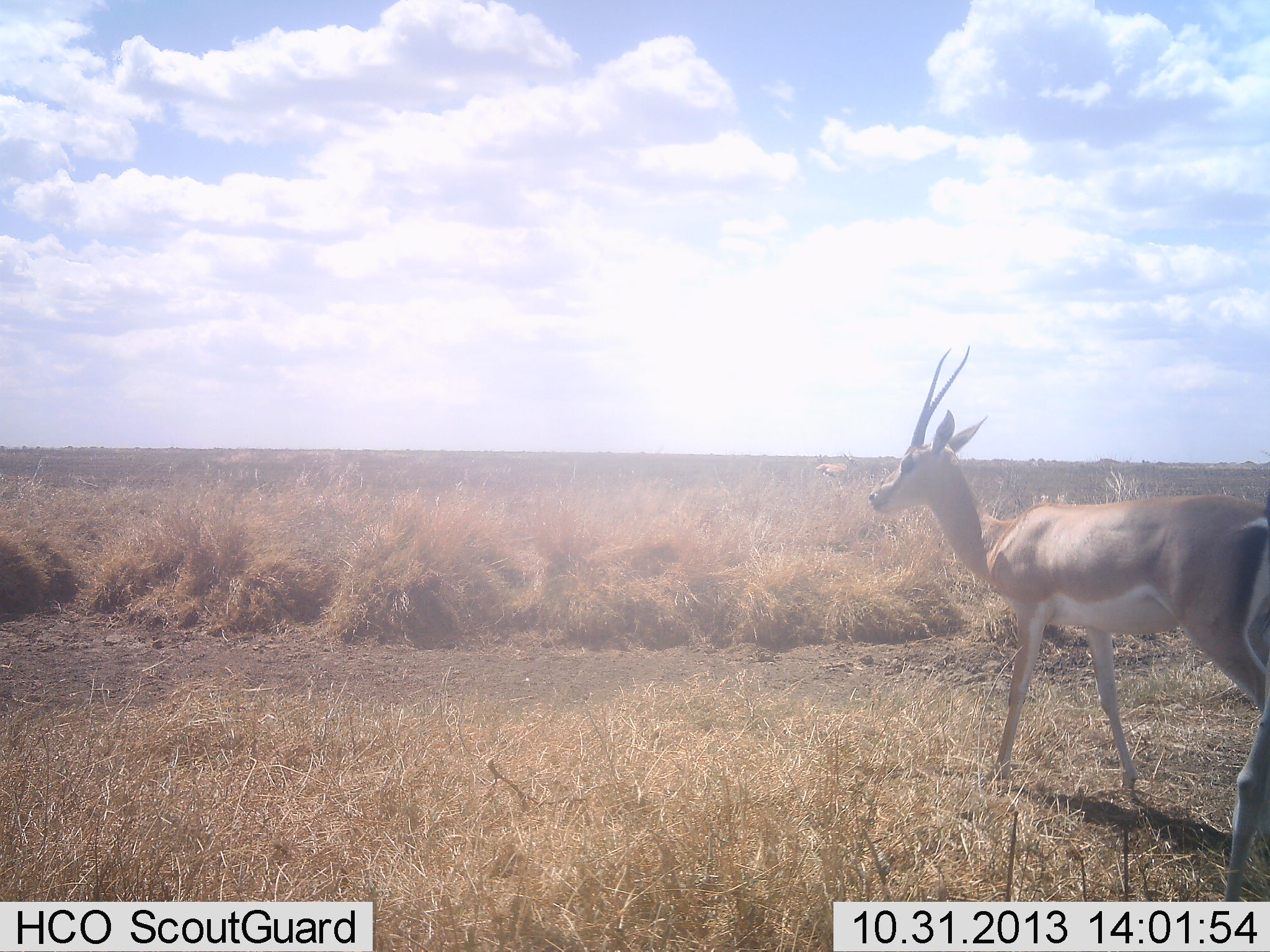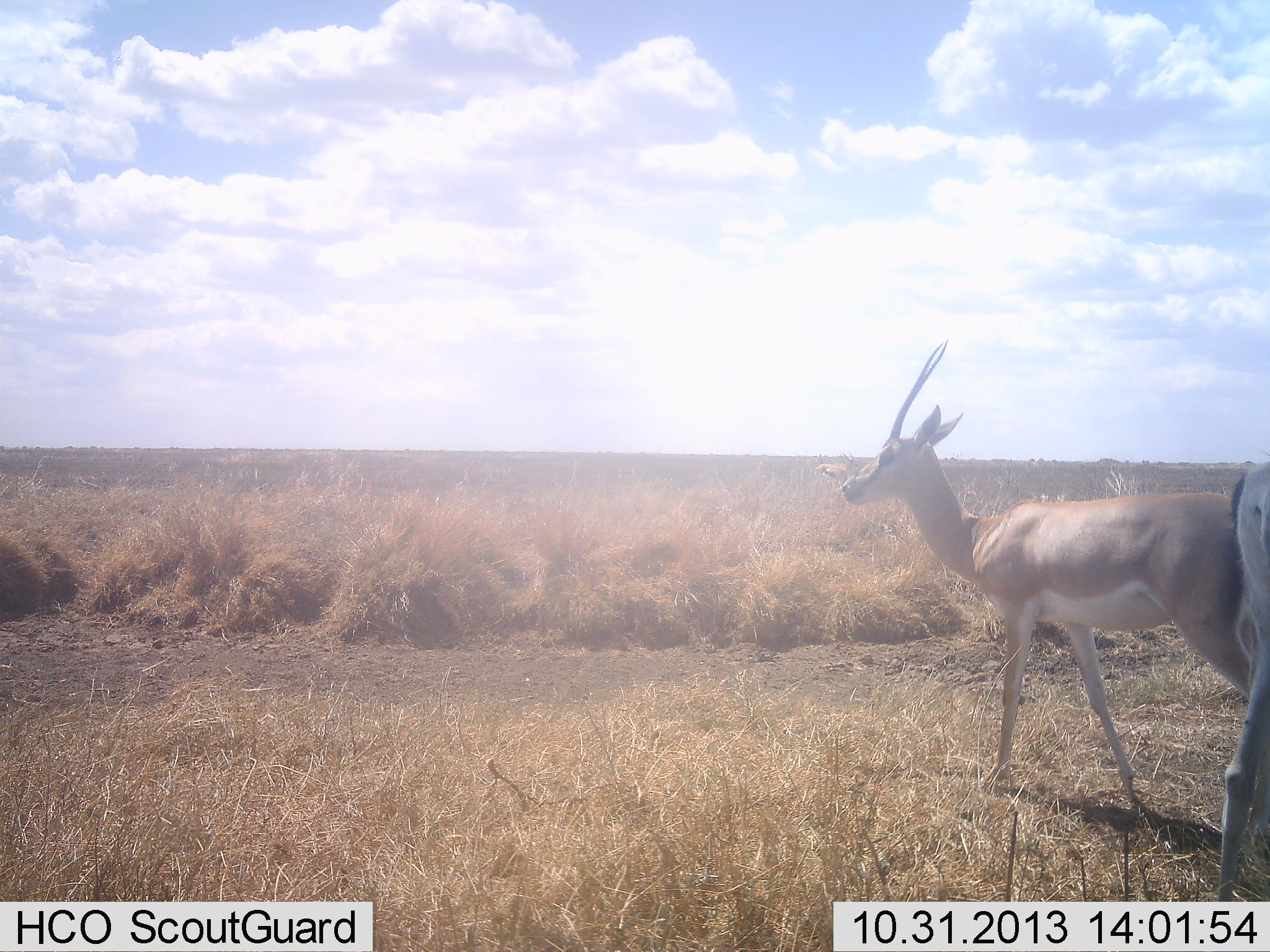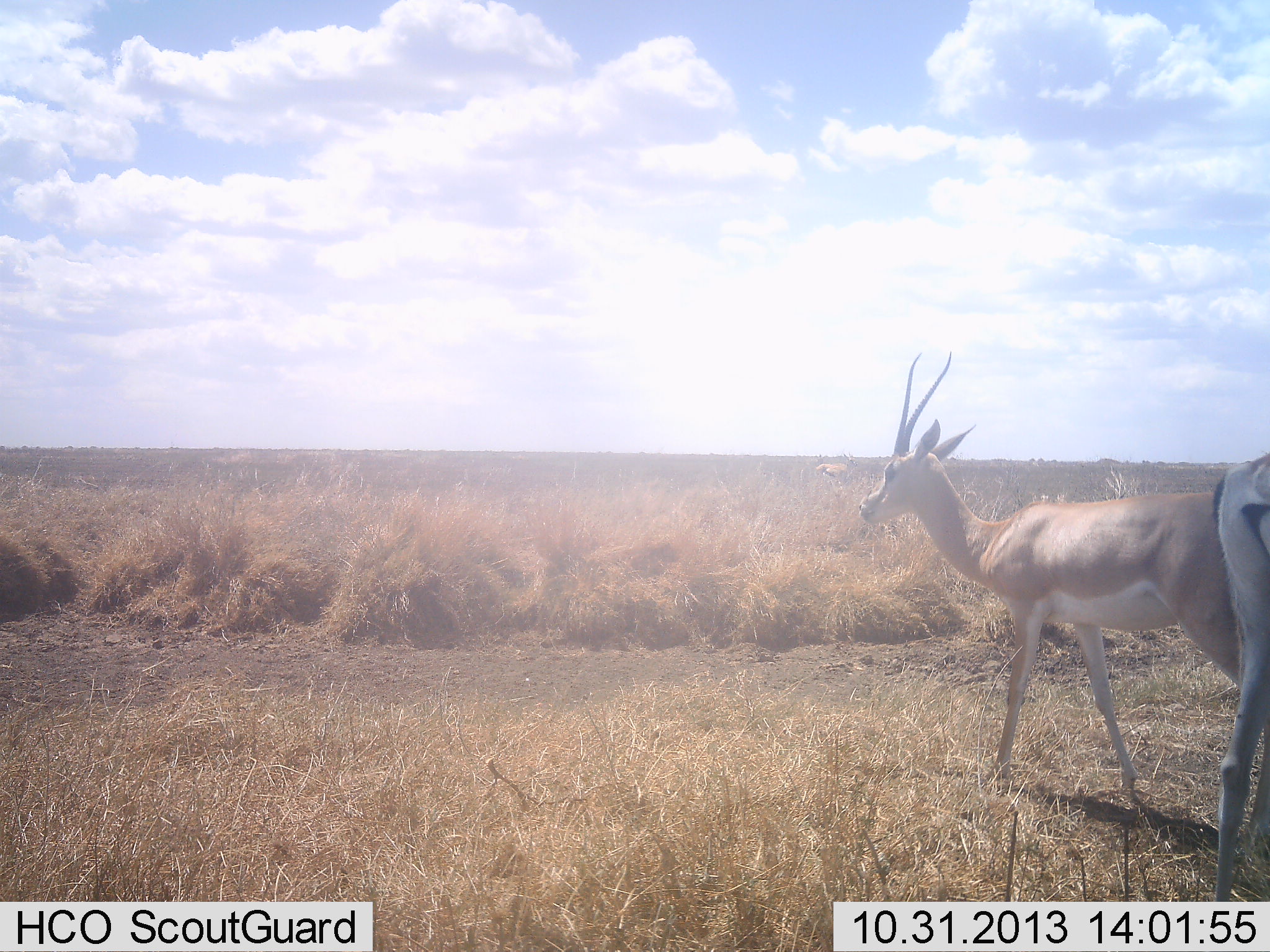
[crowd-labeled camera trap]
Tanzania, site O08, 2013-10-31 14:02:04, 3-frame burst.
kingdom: Animalia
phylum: Chordata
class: Mammalia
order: Artiodactyla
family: Bovidae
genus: Nanger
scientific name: Nanger granti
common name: grant's gazelle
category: gazellegrants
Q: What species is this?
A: Gazellegrants (grant's gazelle) (Nanger granti).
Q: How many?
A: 2.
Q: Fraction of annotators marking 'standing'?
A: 91%.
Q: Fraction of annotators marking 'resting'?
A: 0%.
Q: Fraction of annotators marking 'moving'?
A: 14%.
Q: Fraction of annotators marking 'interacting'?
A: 0%.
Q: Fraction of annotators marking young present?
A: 0%.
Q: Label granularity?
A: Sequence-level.